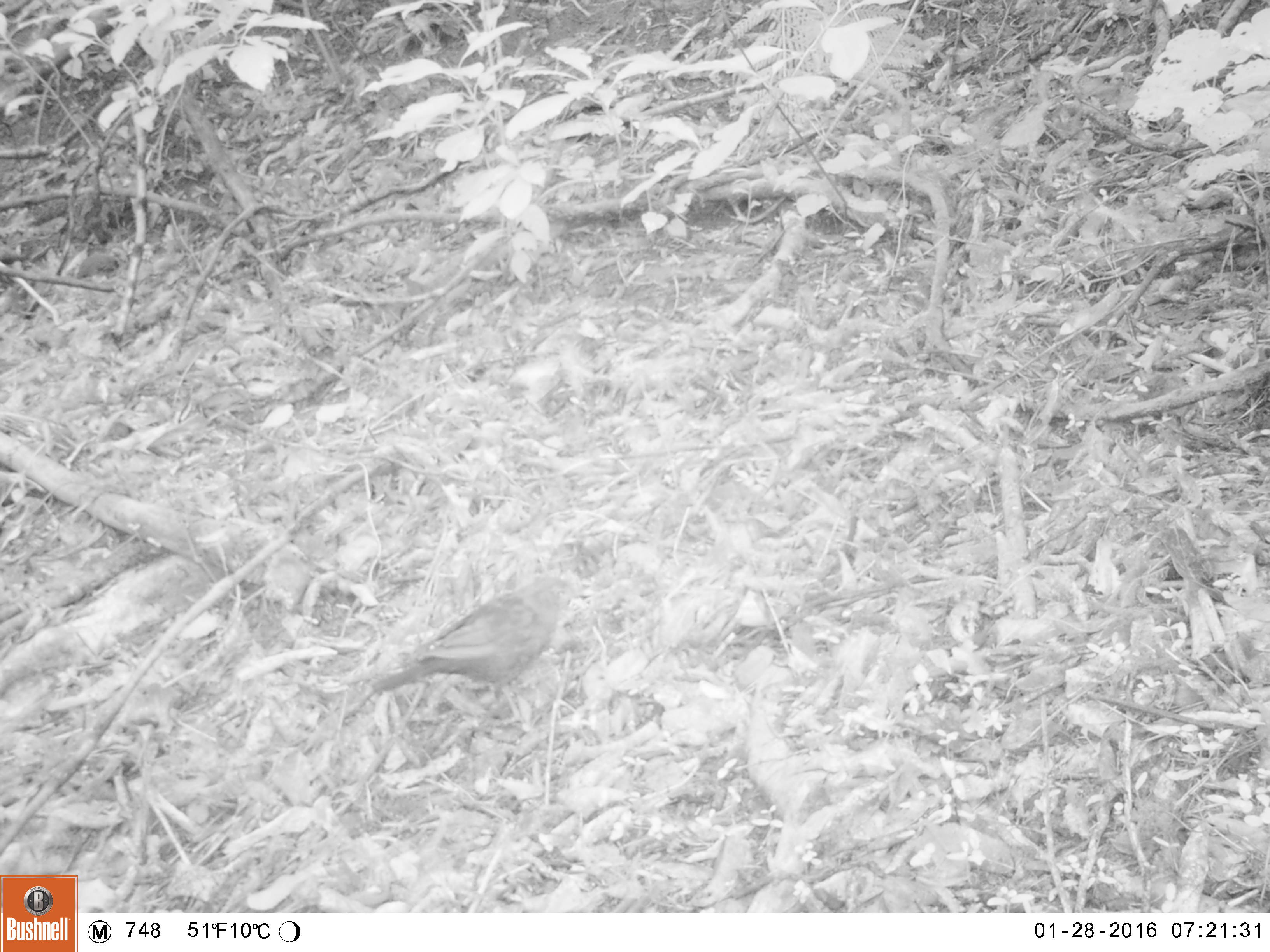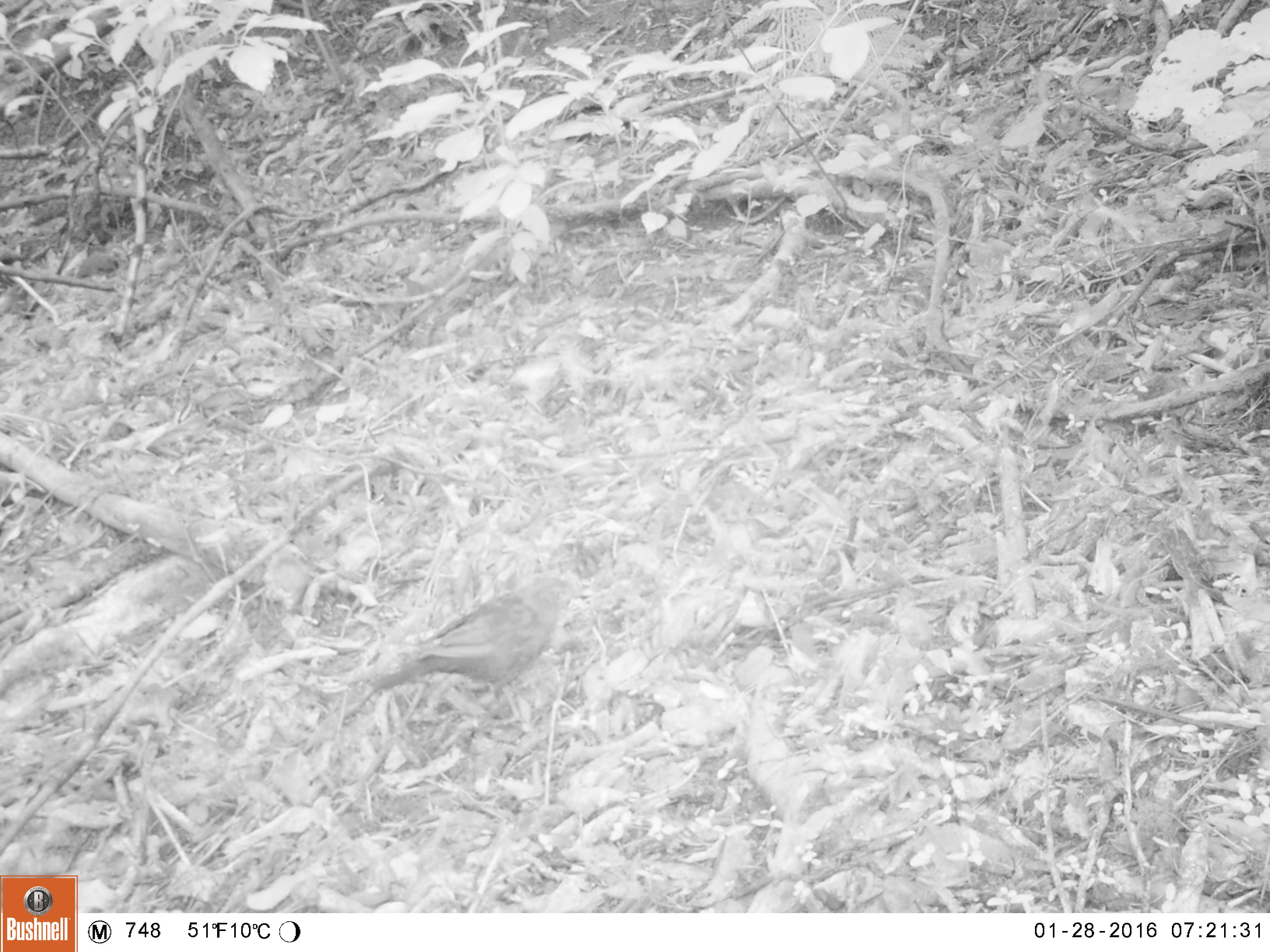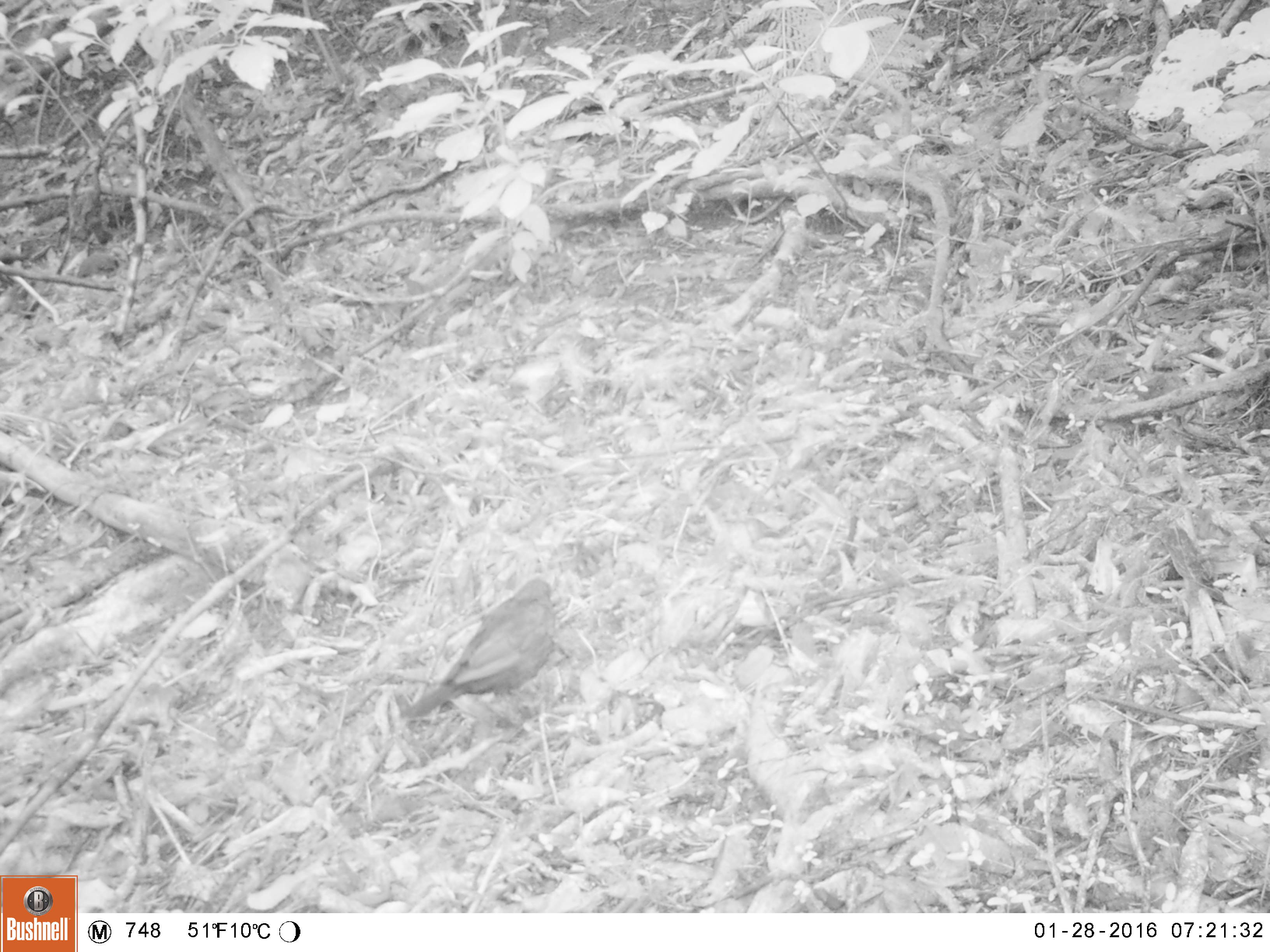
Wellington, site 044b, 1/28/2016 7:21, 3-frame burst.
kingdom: Animalia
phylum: Chordata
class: Aves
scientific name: Aves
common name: bird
Bird (Aves).